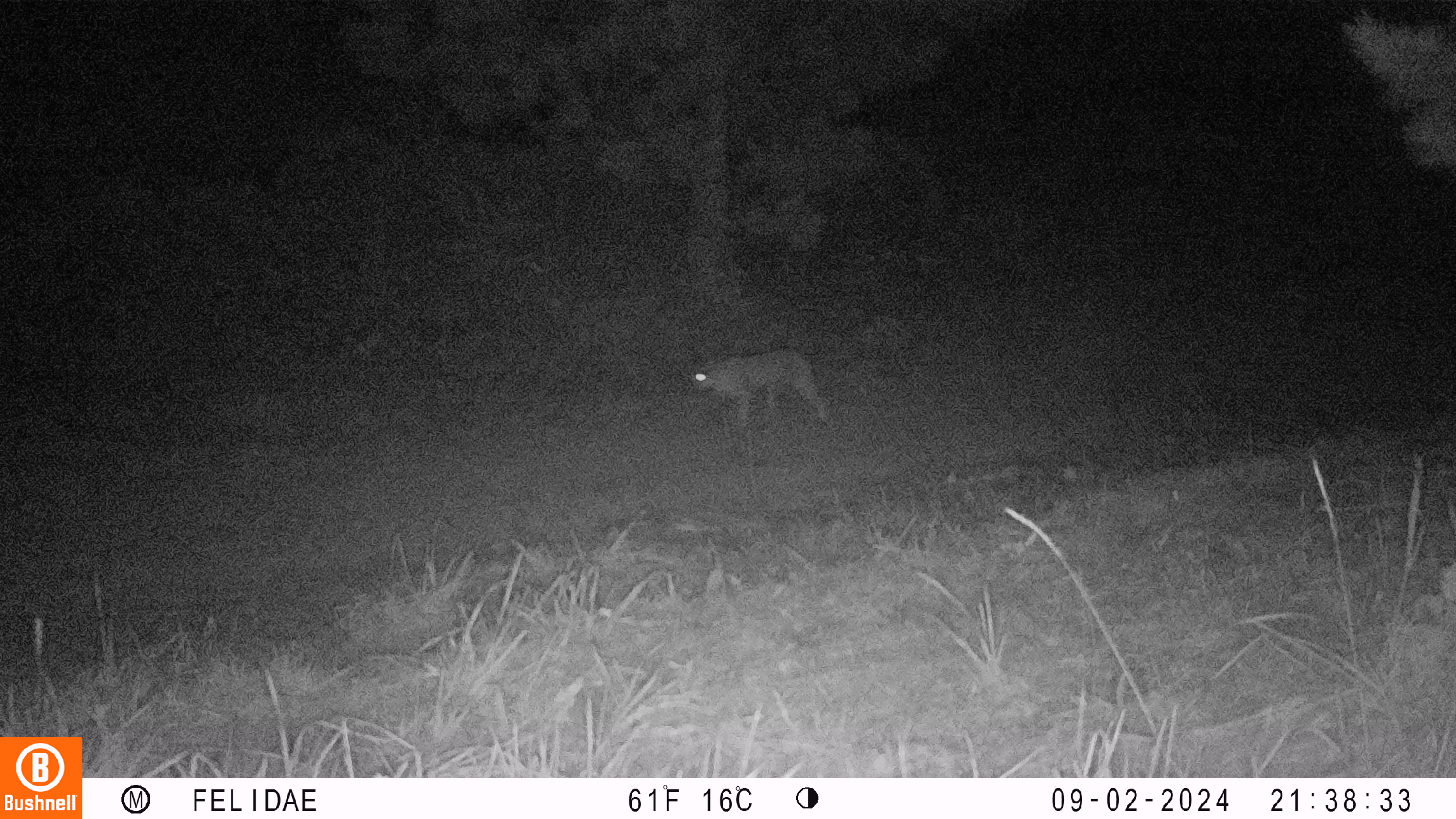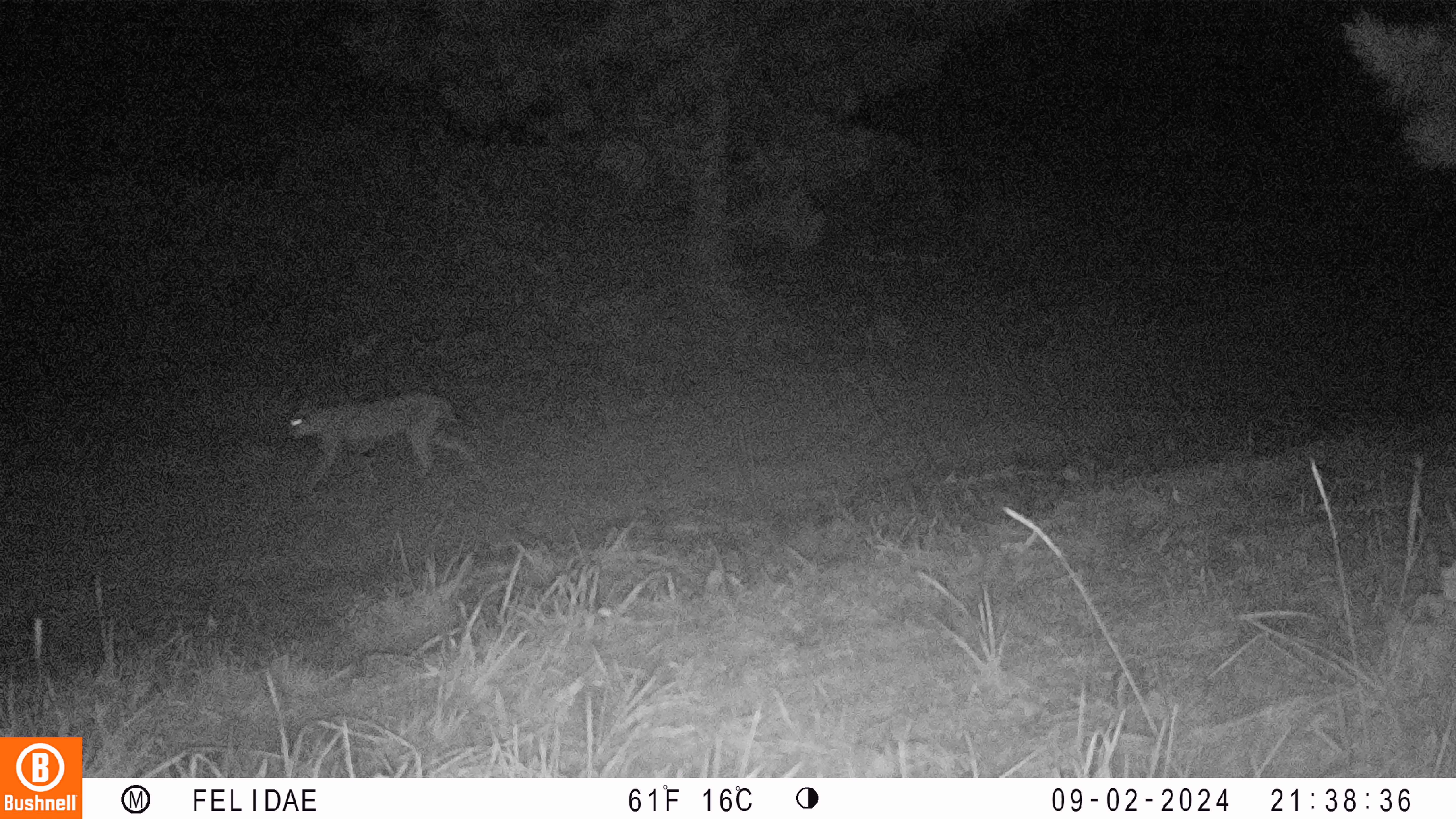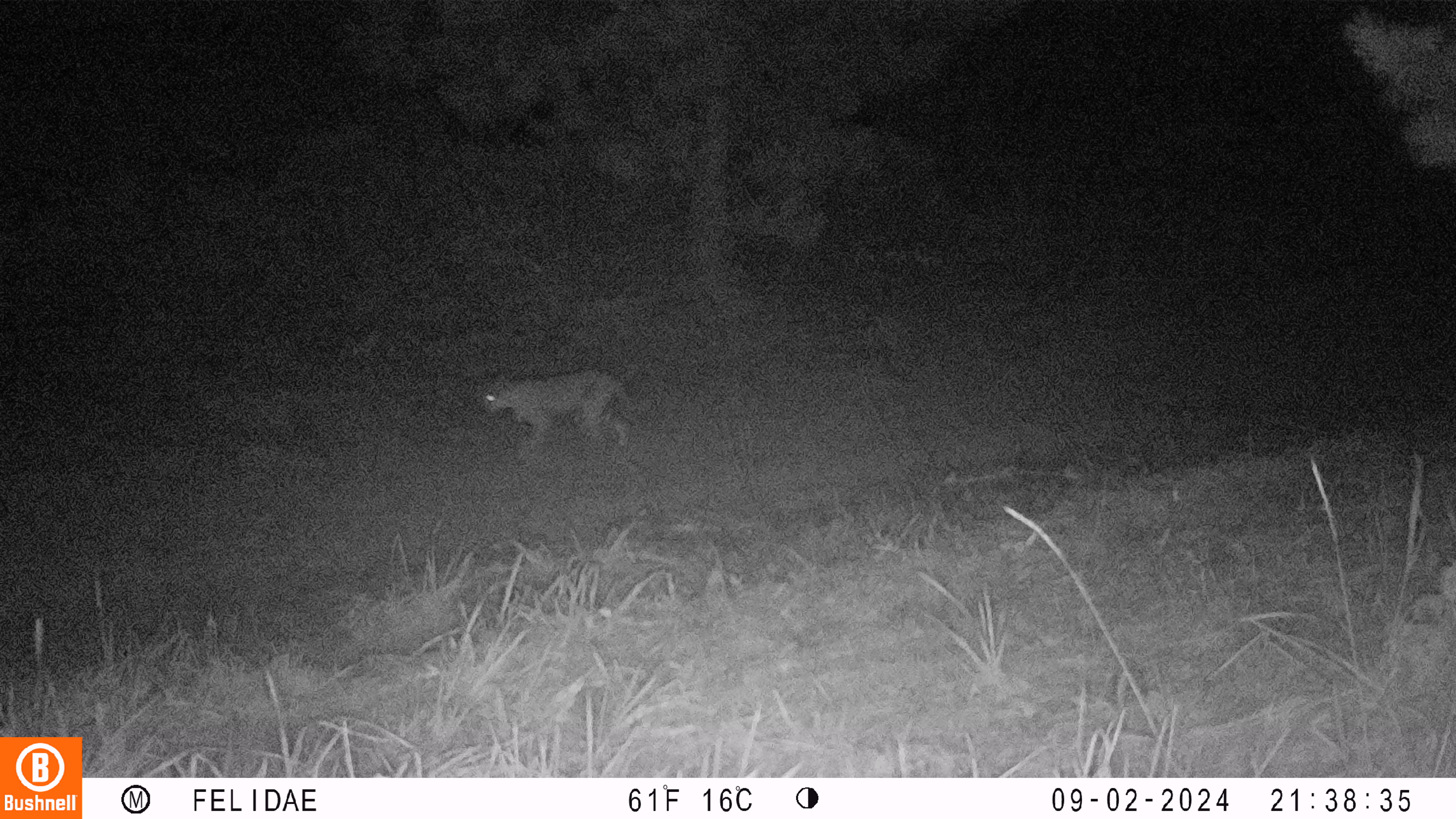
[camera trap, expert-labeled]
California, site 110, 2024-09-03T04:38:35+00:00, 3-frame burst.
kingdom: Animalia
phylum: Chordata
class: Mammalia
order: Carnivora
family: Felidae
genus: Lynx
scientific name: Lynx rufus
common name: bobcat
Bobcat (Lynx rufus).